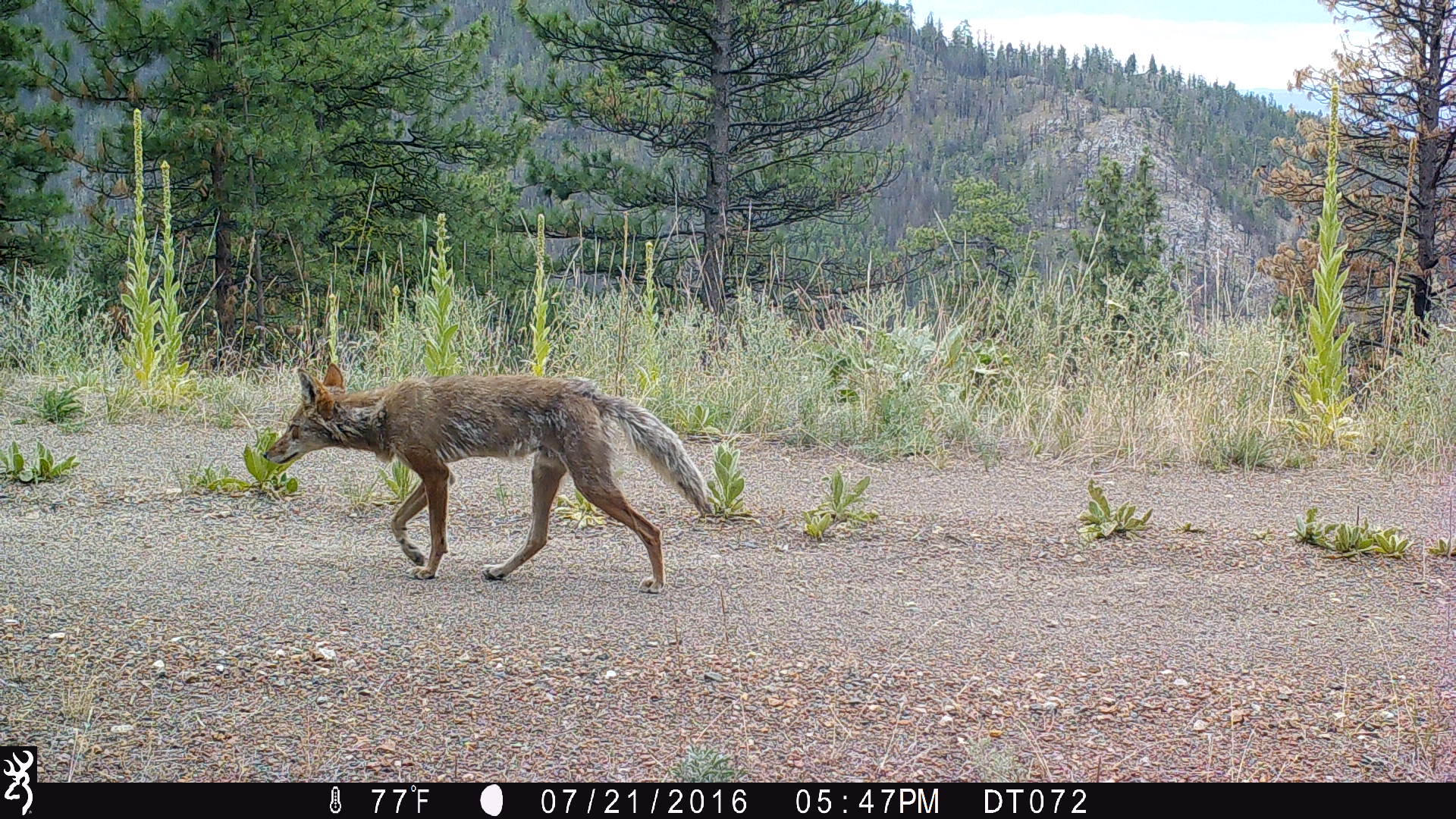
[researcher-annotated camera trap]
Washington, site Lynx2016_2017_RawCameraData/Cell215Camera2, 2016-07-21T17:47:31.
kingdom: Animalia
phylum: Chordata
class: Mammalia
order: Carnivora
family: Canidae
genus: Canis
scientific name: Canis latrans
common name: coyote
Canis latrans (coyote). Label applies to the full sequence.